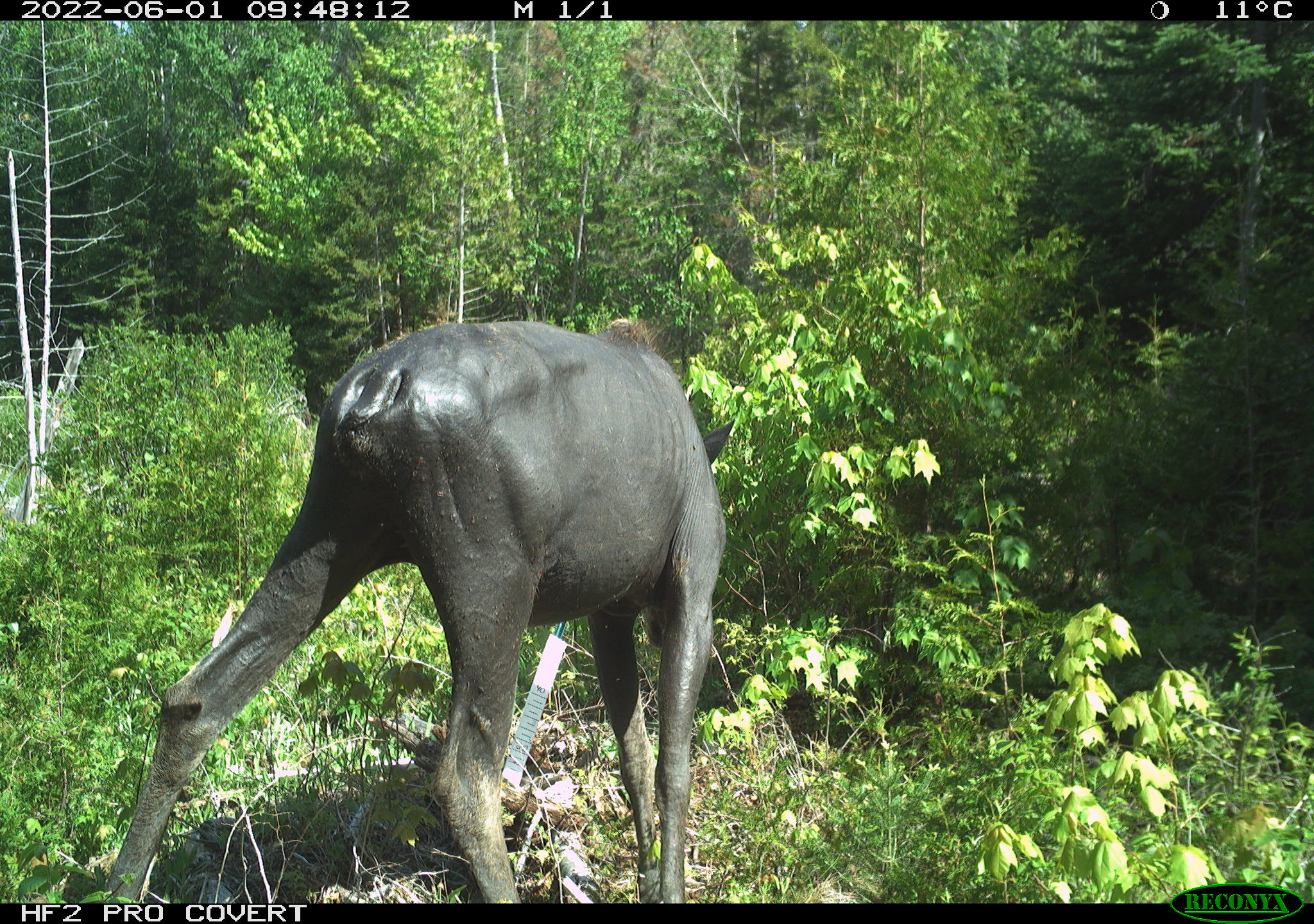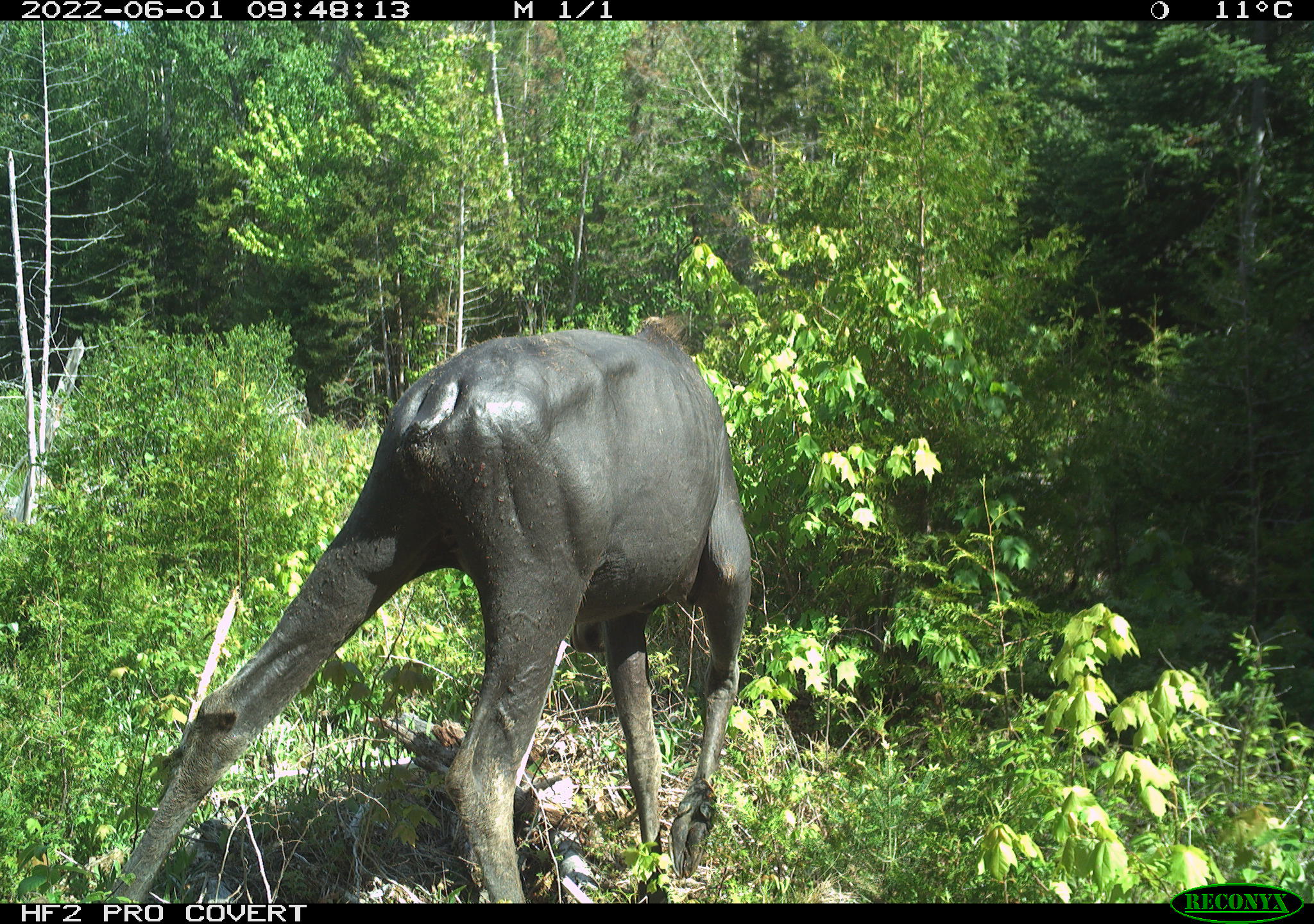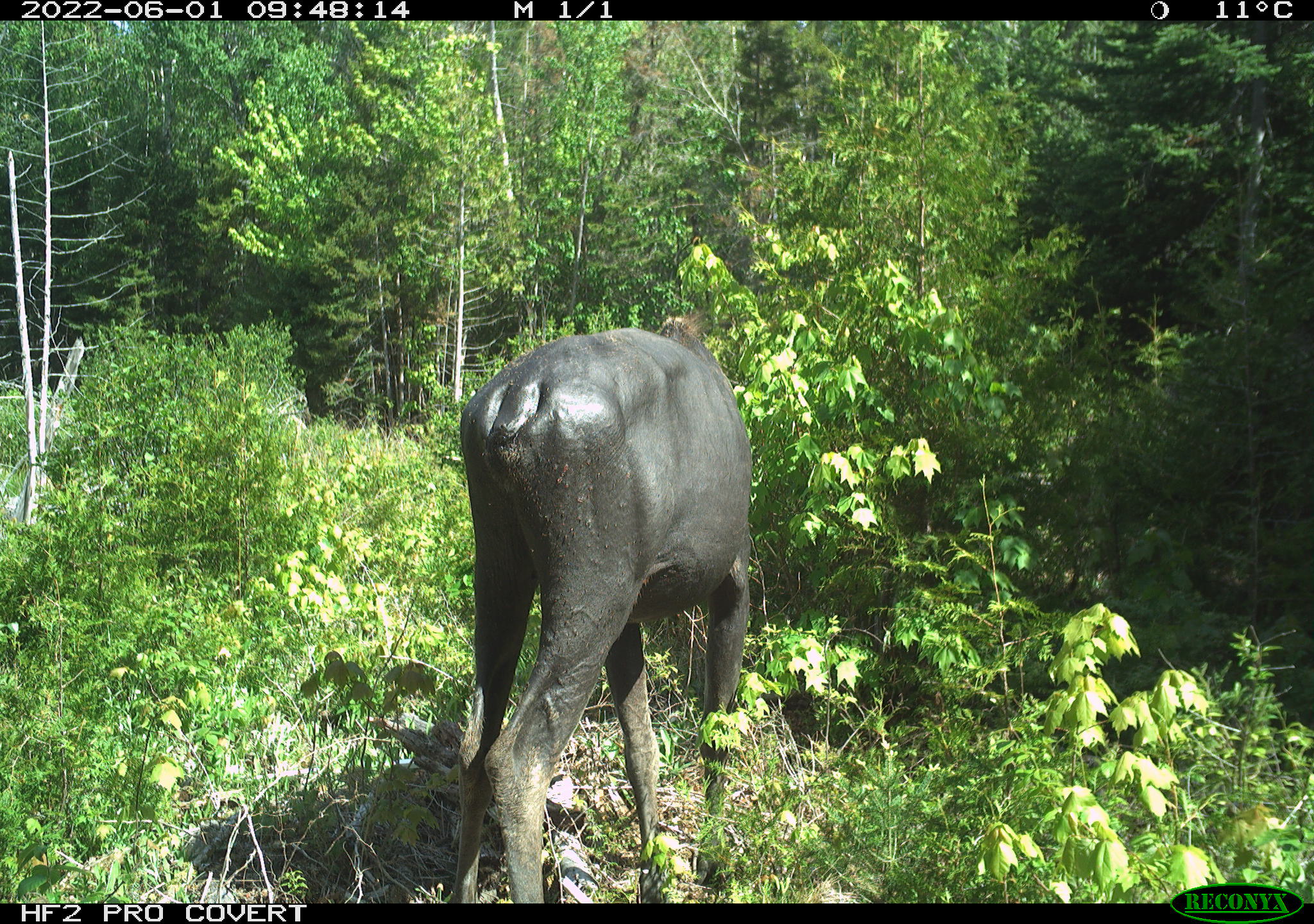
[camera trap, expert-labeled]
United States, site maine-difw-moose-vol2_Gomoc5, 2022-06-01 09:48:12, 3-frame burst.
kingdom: Animalia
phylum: Chordata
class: Mammalia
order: Artiodactyla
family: Cervidae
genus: Alces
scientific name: Alces alces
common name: moose